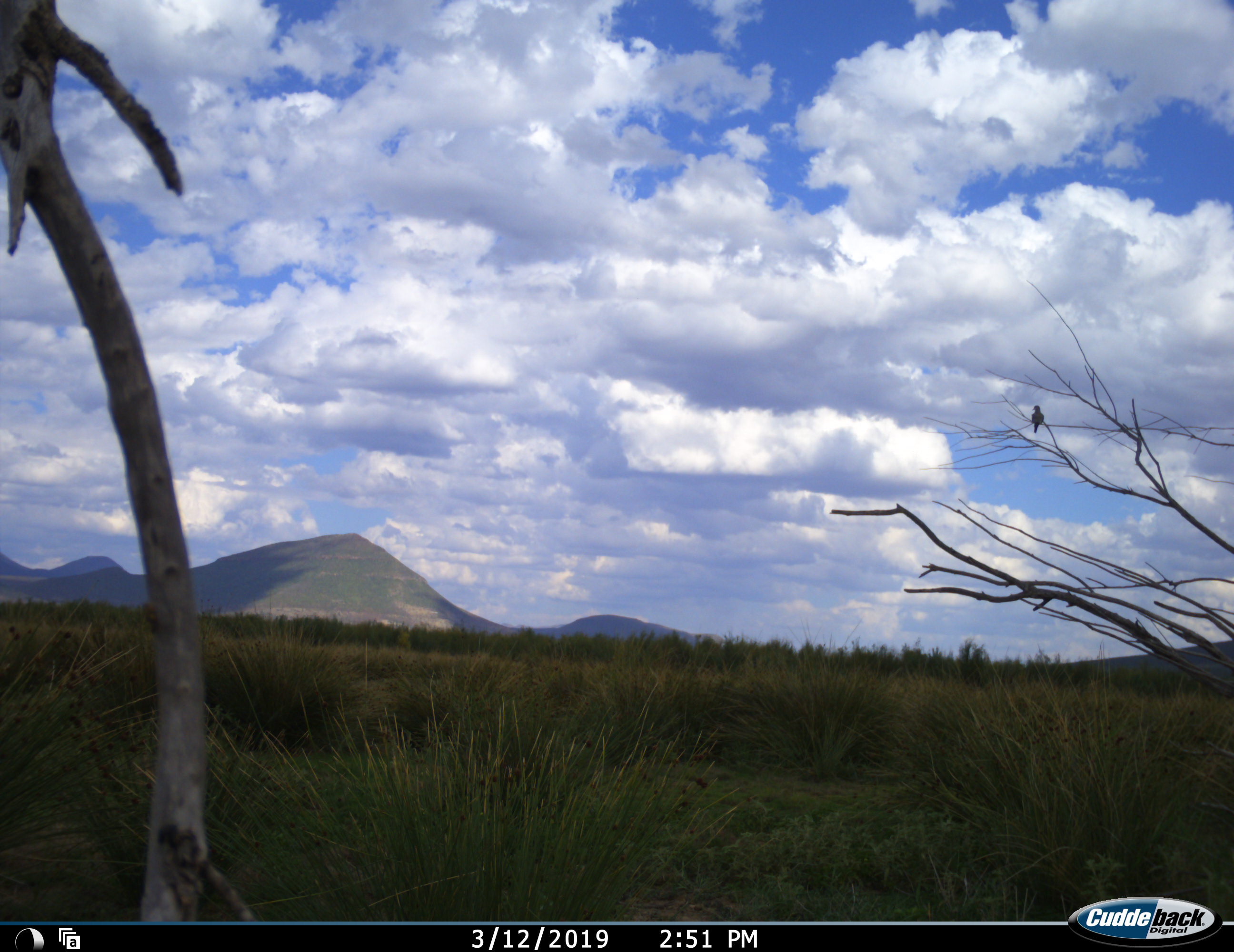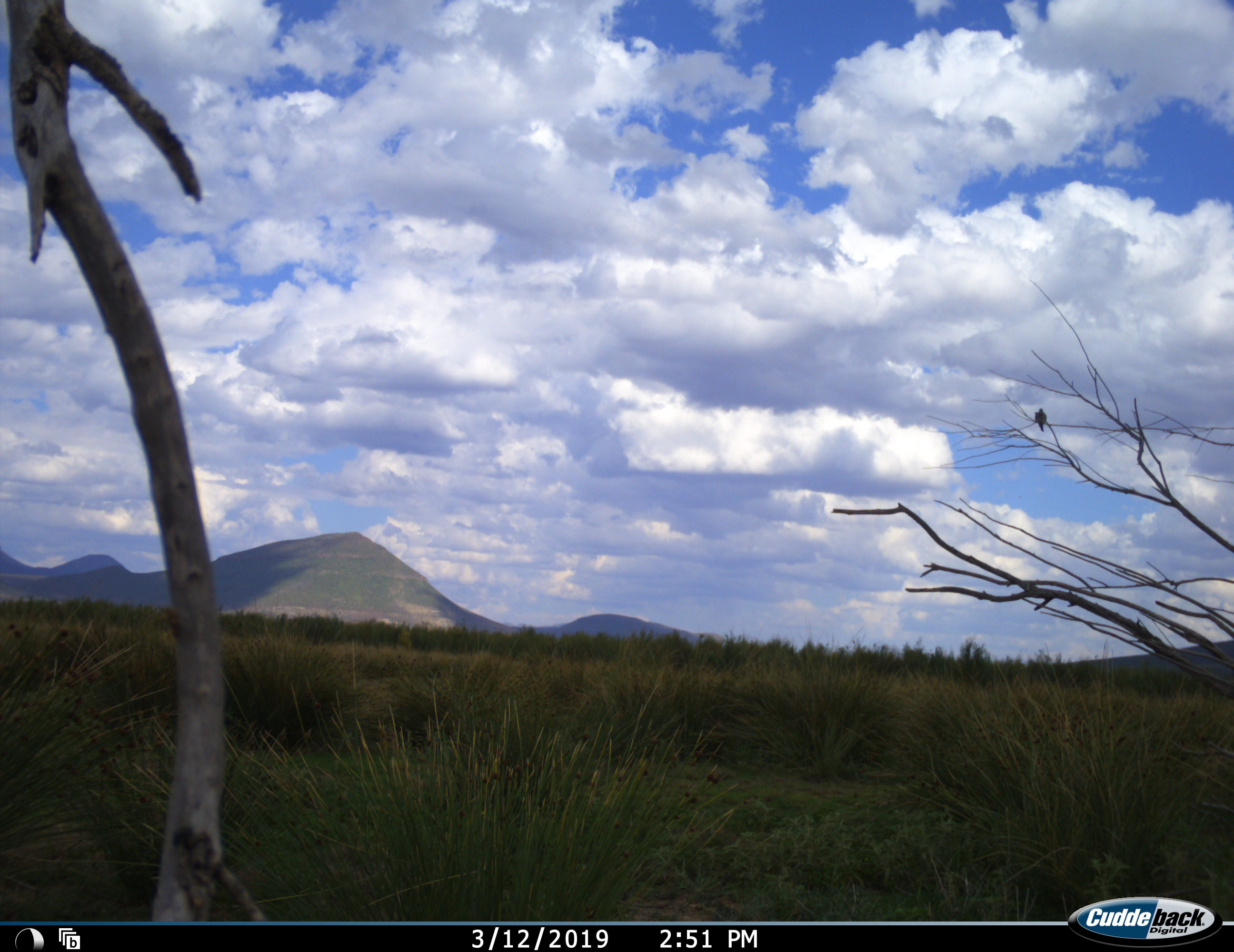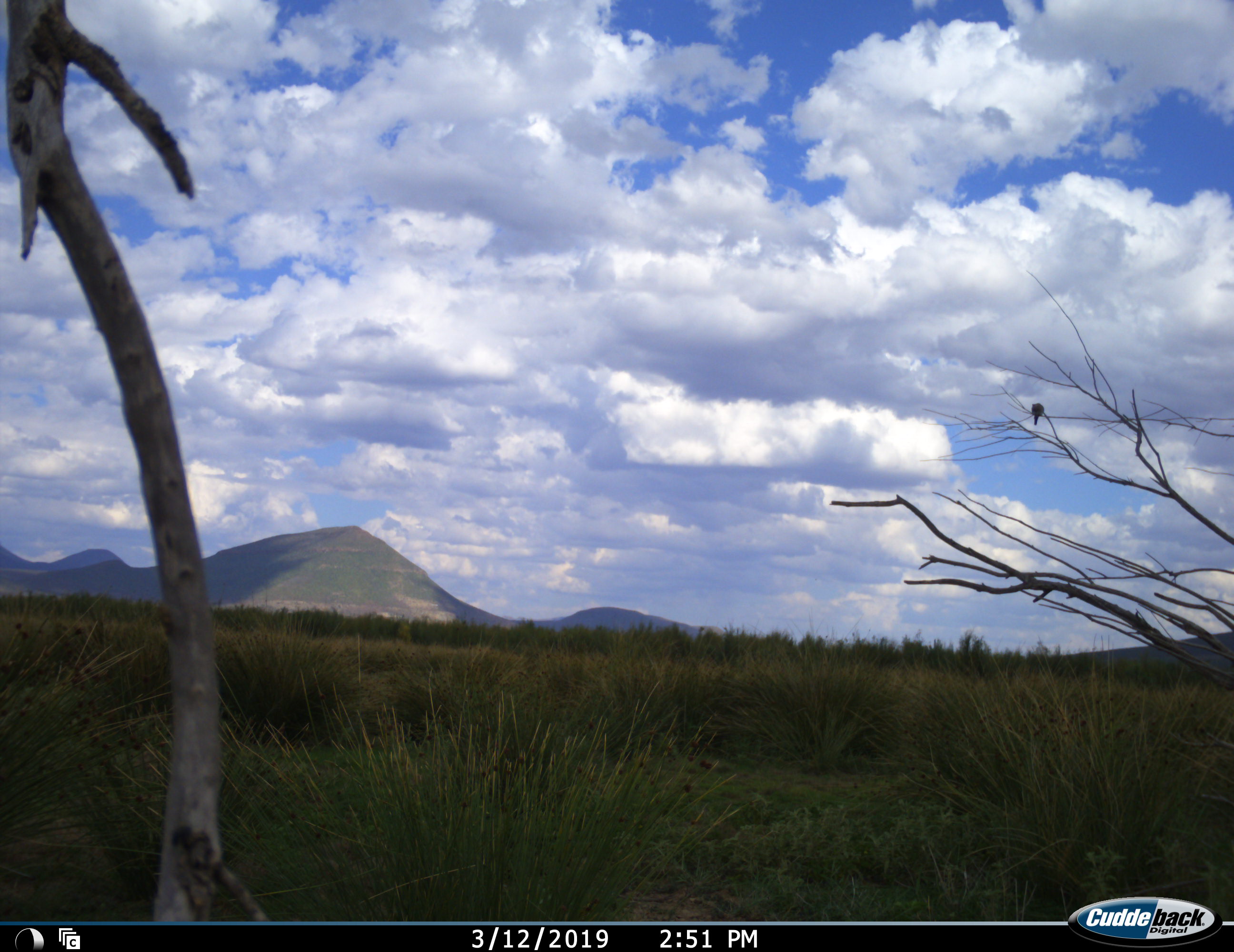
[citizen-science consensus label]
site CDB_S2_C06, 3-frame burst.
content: unidentified animal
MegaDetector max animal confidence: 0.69